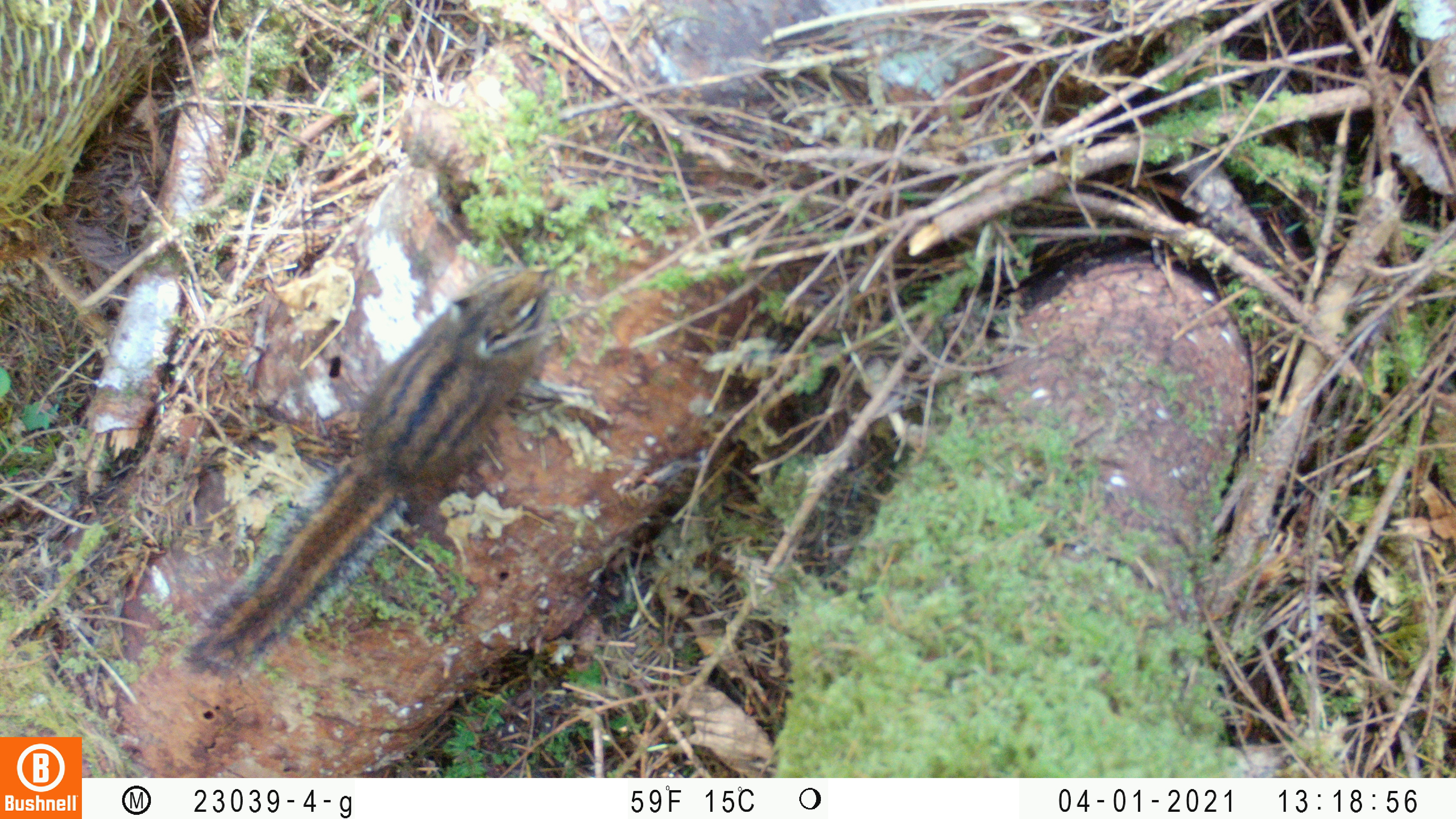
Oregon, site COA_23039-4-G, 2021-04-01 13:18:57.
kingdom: Animalia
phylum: Chordata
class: Mammalia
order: Rodentia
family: Sciuridae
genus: Neotamias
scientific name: Neotamias townsendii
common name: townsend's chipmunk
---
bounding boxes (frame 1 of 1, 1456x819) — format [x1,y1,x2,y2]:
townsend's chipmunk: [156,242,599,728]